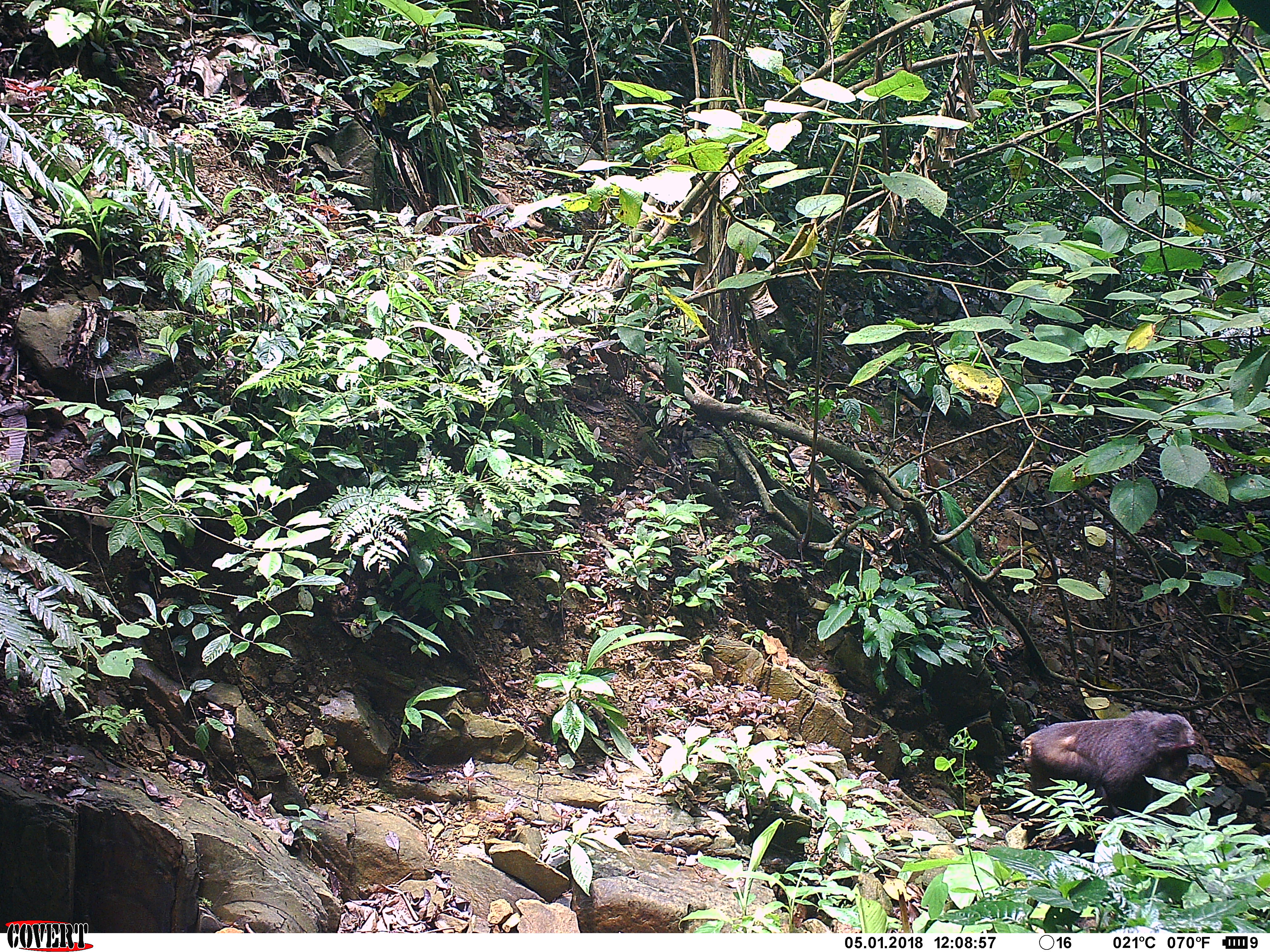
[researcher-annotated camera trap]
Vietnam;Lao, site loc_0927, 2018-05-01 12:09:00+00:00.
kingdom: Animalia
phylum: Chordata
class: Mammalia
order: Primates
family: Cercopithecidae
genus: Macaca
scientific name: Macaca arctoides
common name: stump-tailed macaque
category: stump tailed macaque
Stump tailed macaque (stump-tailed macaque) (Macaca arctoides). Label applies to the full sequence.